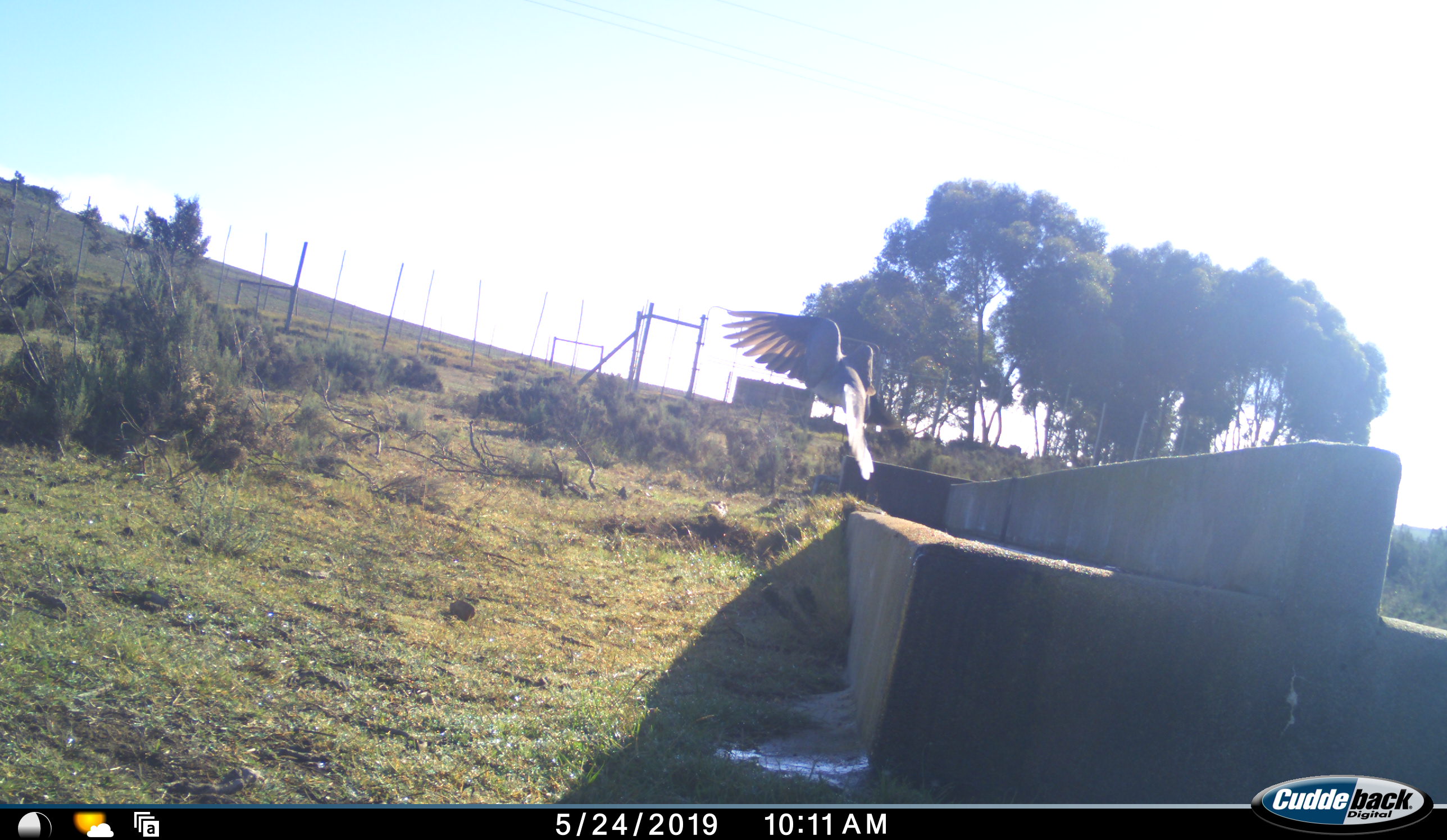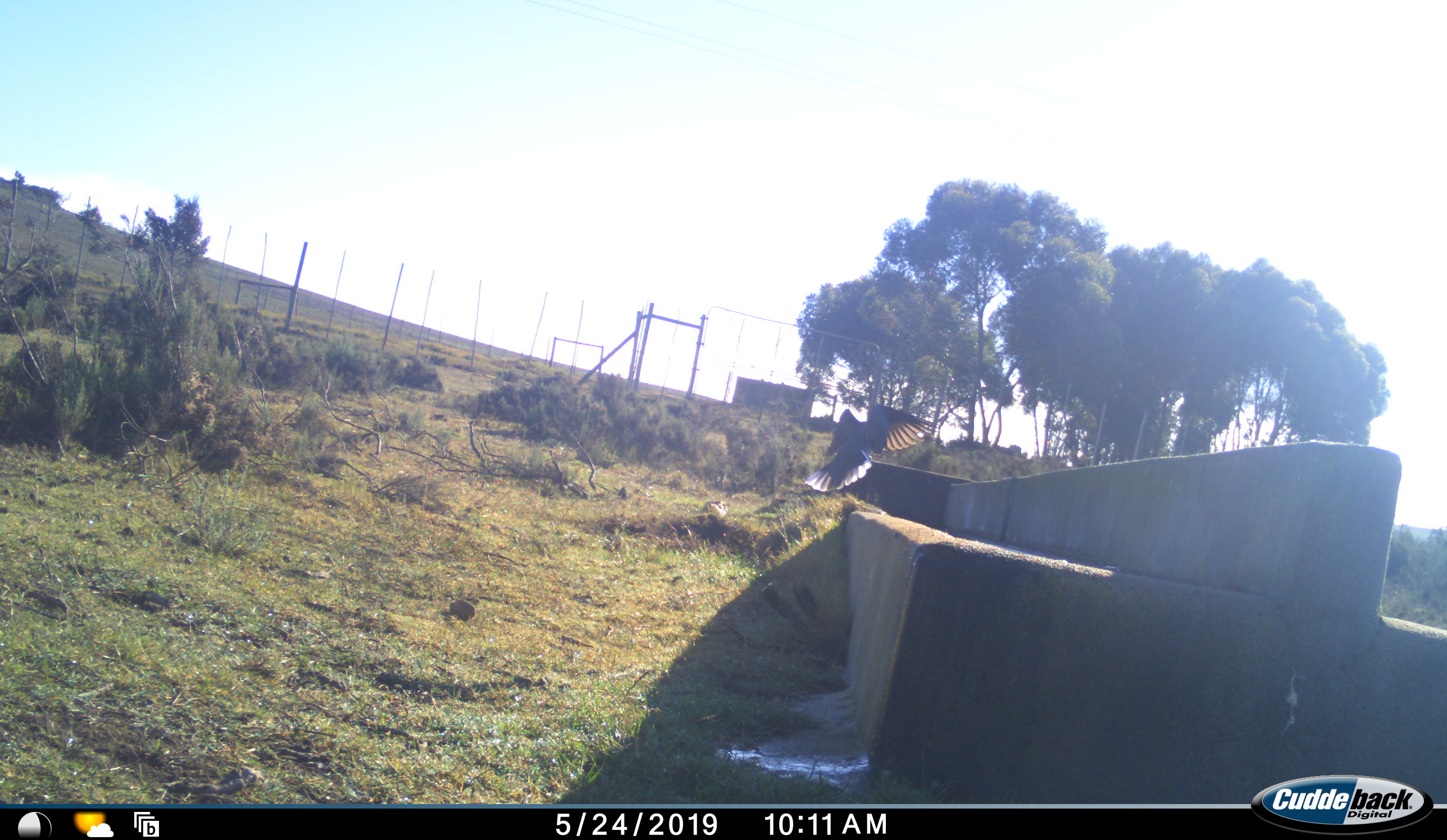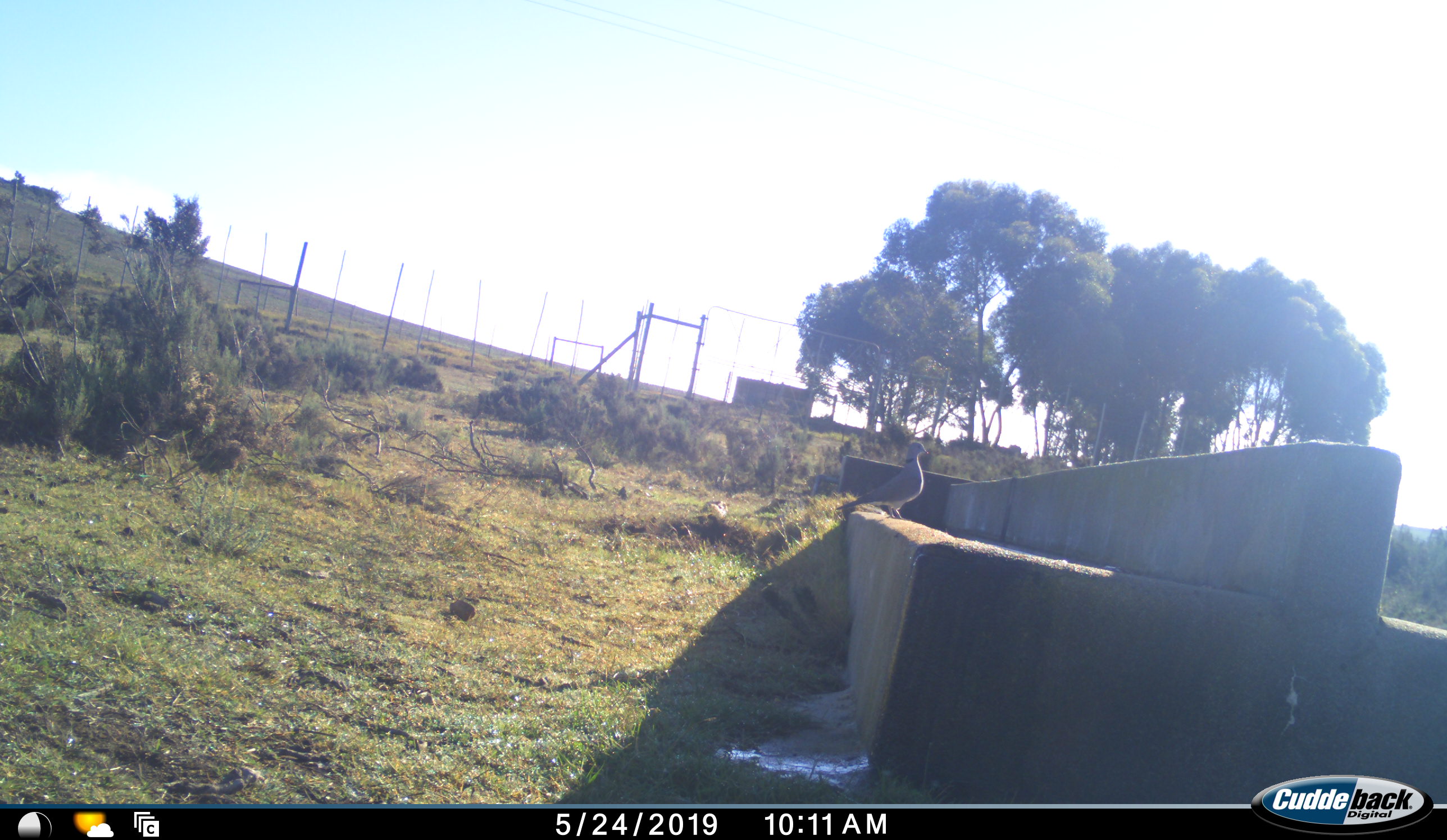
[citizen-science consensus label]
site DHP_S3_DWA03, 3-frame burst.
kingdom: Animalia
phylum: Chordata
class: Aves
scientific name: Aves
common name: bird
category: birdother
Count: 1.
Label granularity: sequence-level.